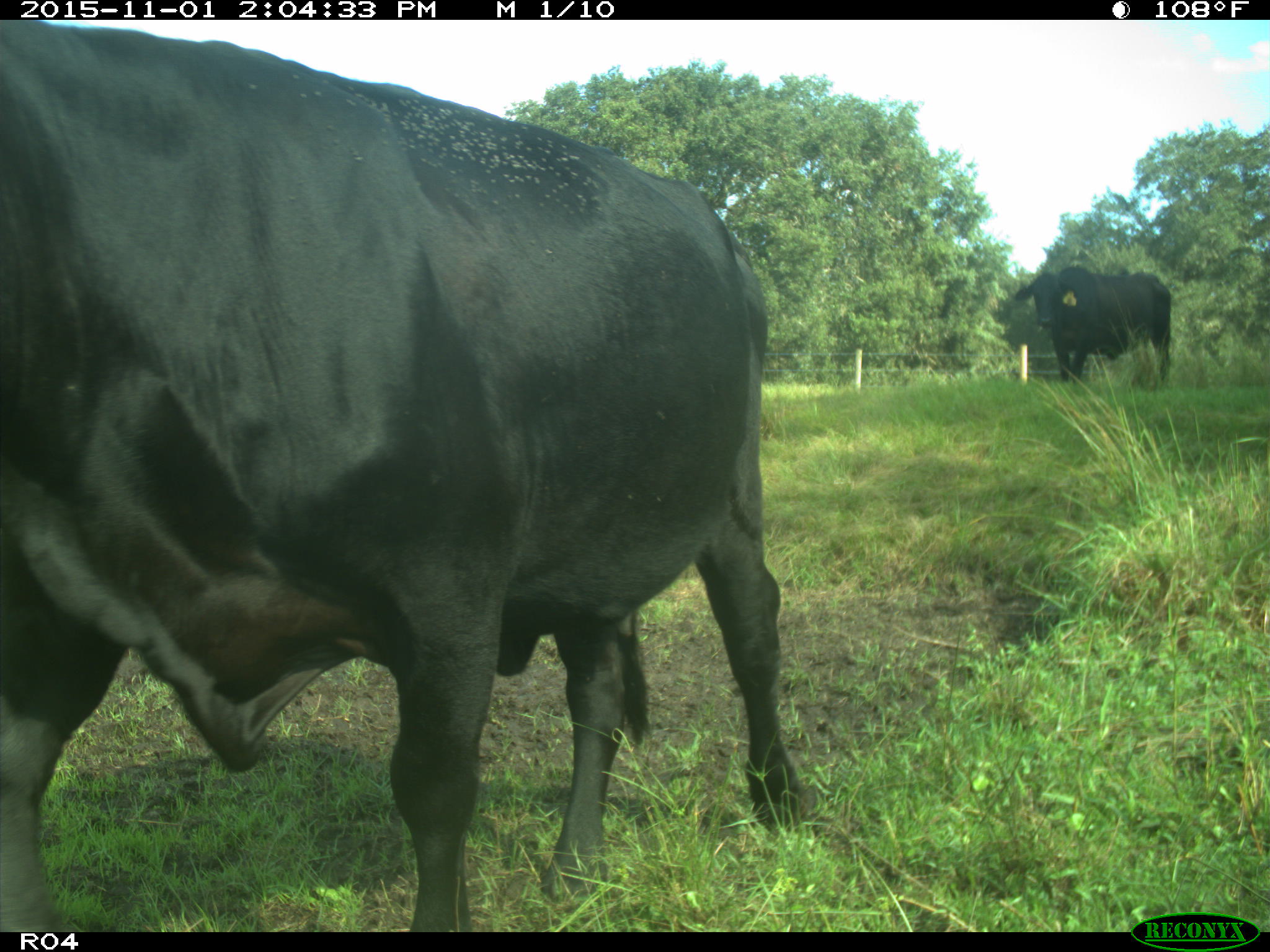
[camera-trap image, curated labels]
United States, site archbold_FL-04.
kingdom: Animalia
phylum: Chordata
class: Mammalia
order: Artiodactyla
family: Bovidae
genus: Bos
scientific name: Bos taurus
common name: domestic cow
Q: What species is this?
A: Bos taurus (domestic cow).